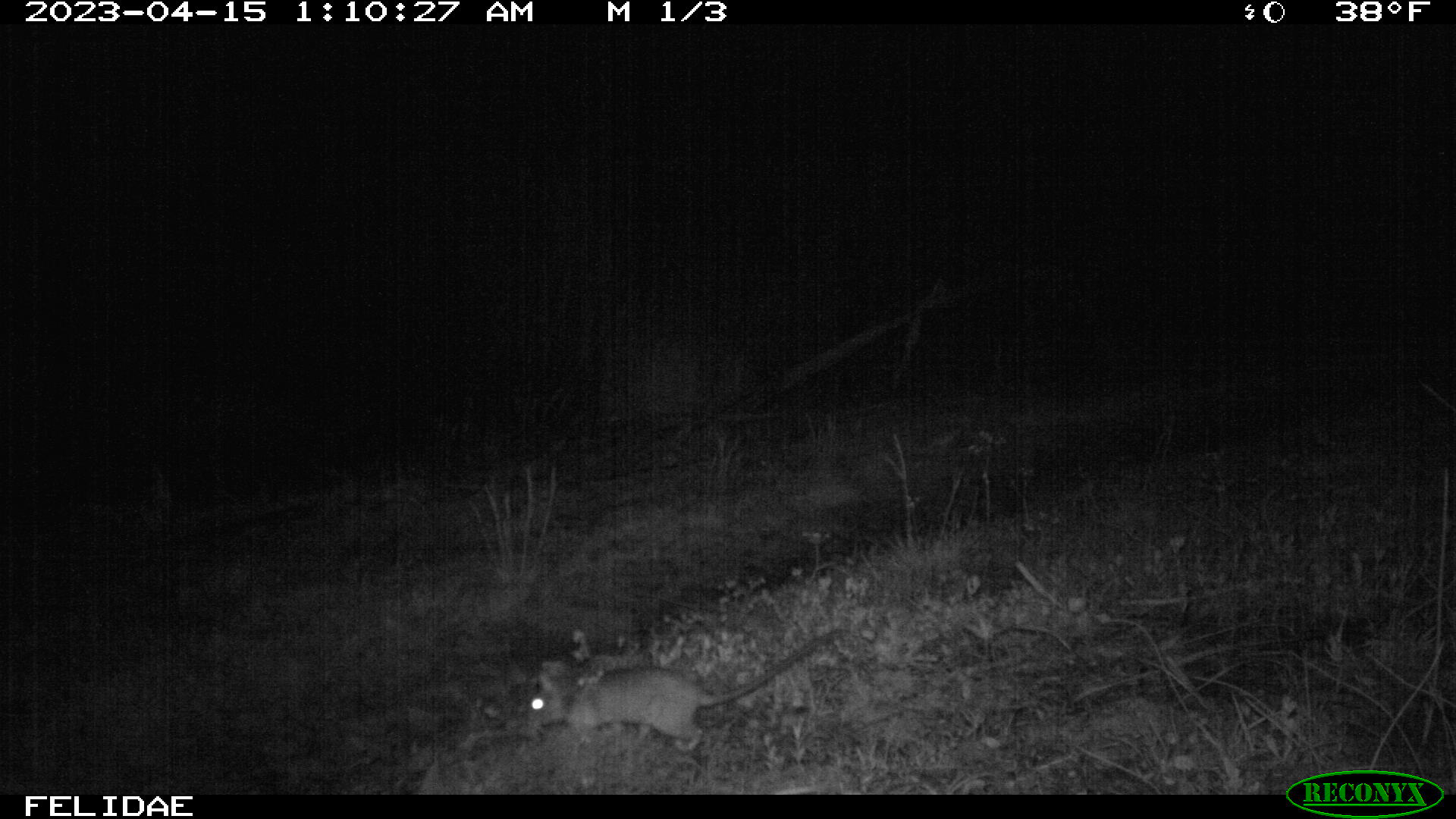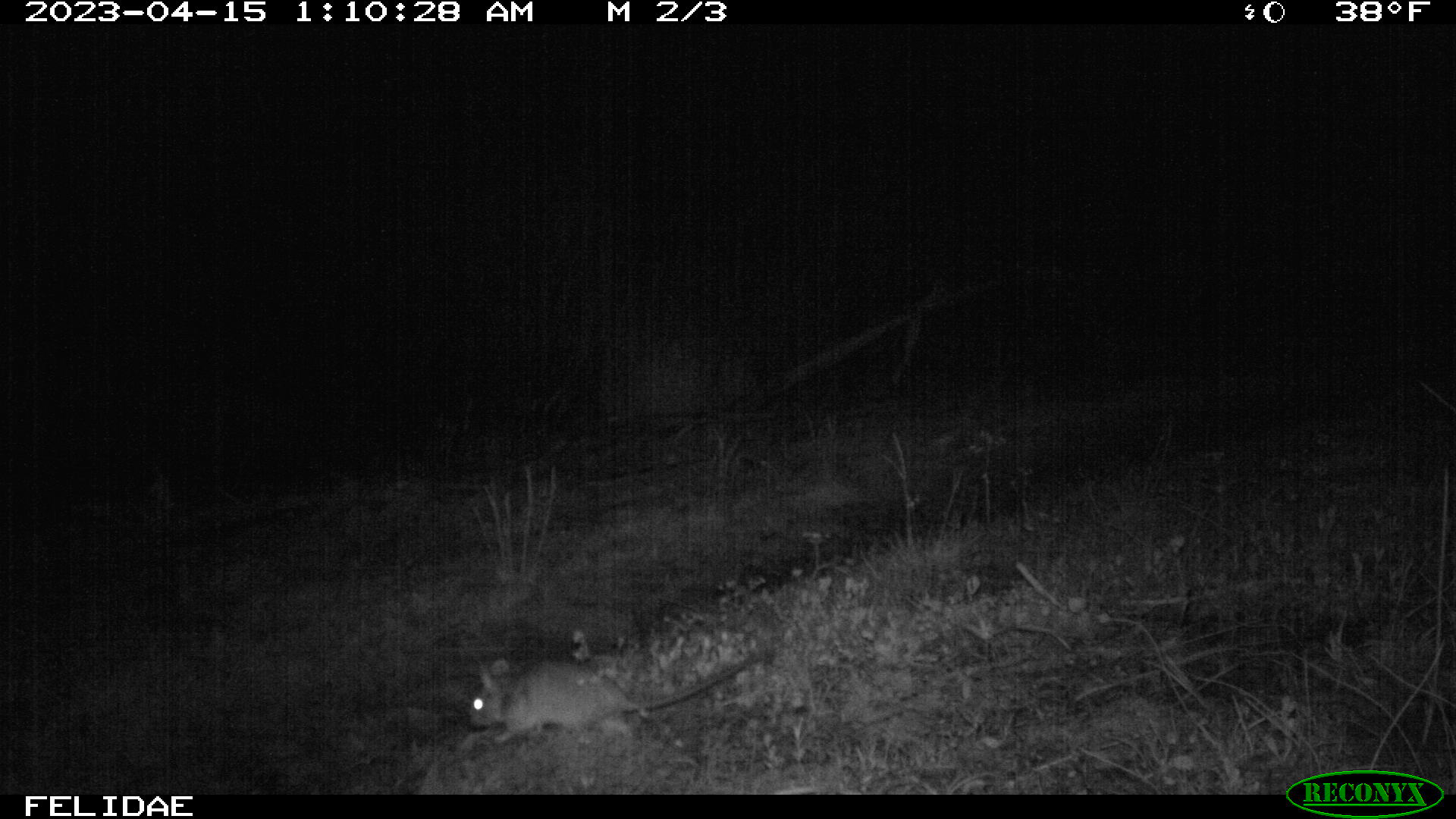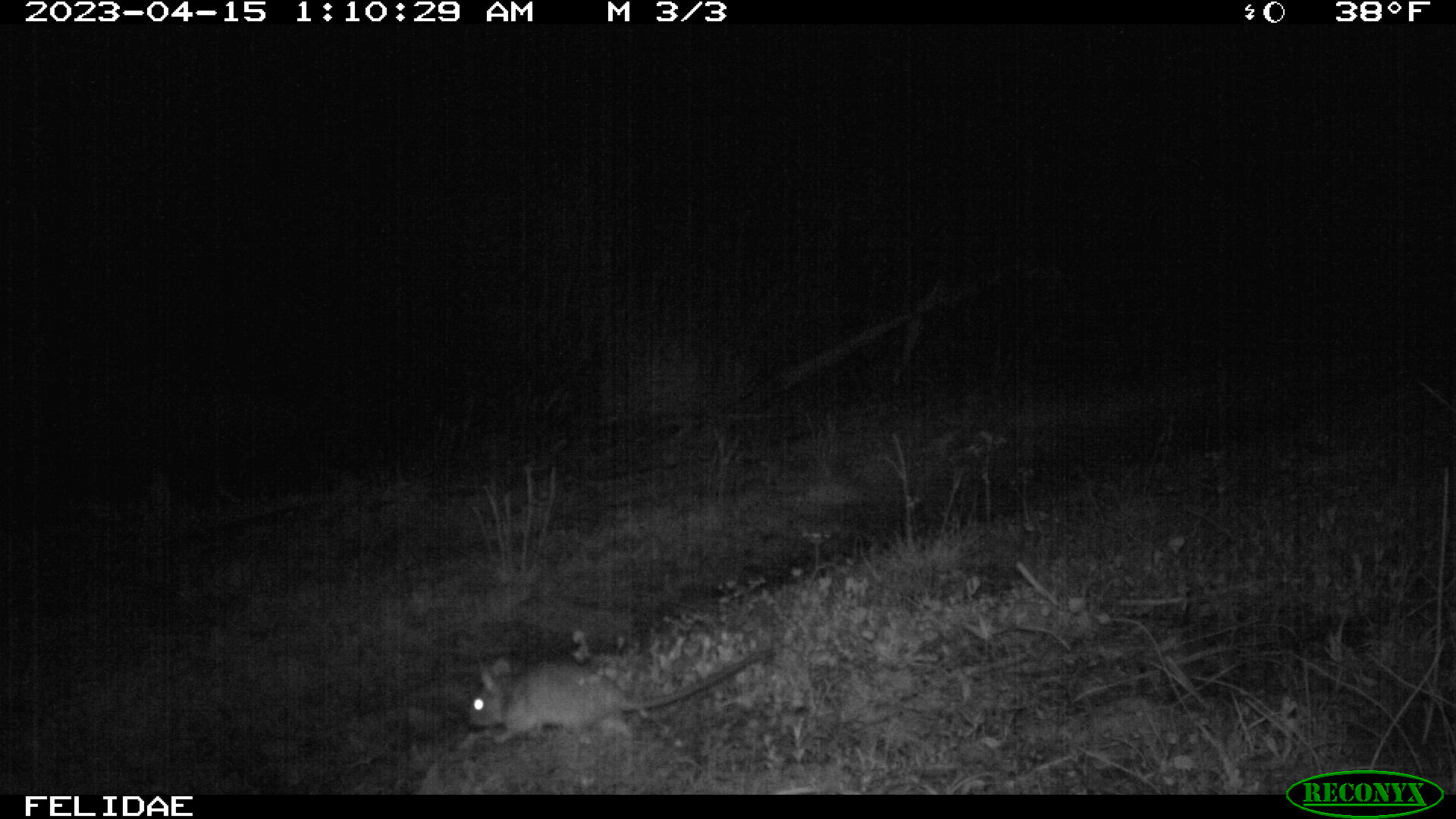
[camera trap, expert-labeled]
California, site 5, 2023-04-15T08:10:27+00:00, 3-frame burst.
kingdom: Animalia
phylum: Chordata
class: Mammalia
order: Rodentia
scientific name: Rodentia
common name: mouse or rat